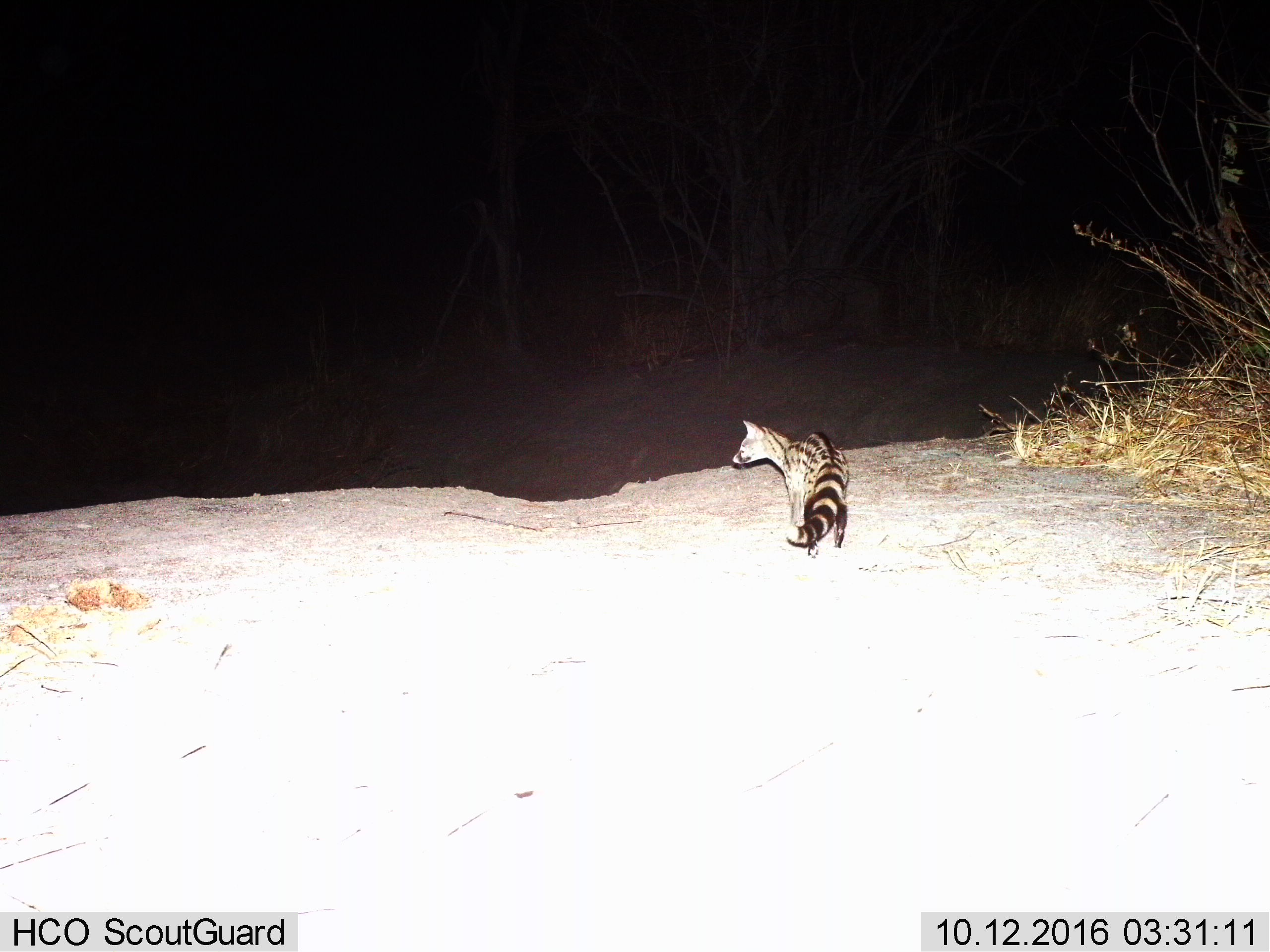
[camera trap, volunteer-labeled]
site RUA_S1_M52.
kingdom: Animalia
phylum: Chordata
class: Mammalia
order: Carnivora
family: Viverridae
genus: Genetta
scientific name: Genetta genetta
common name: small-spotted genet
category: genetcommonsmallspotted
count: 1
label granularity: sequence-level